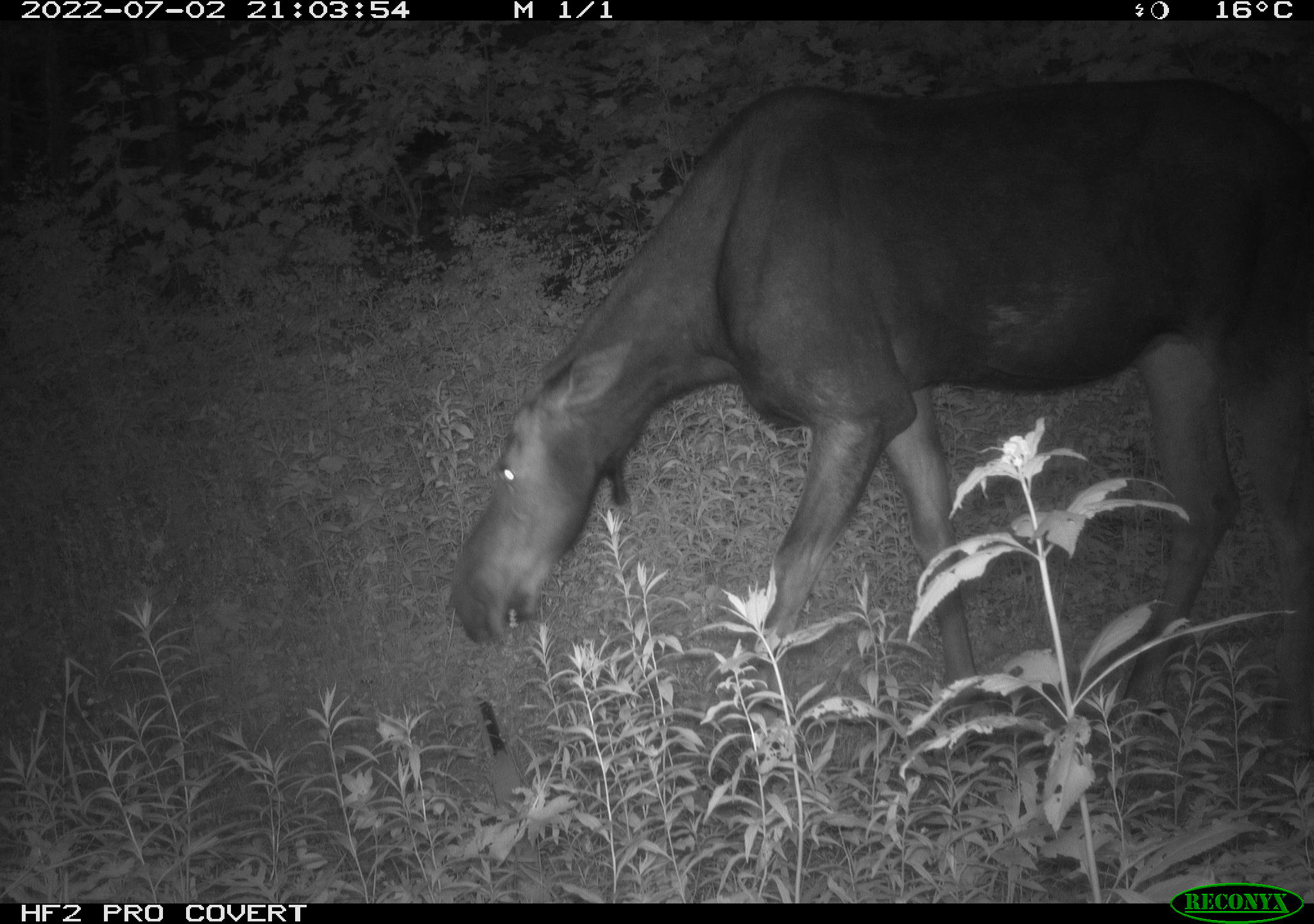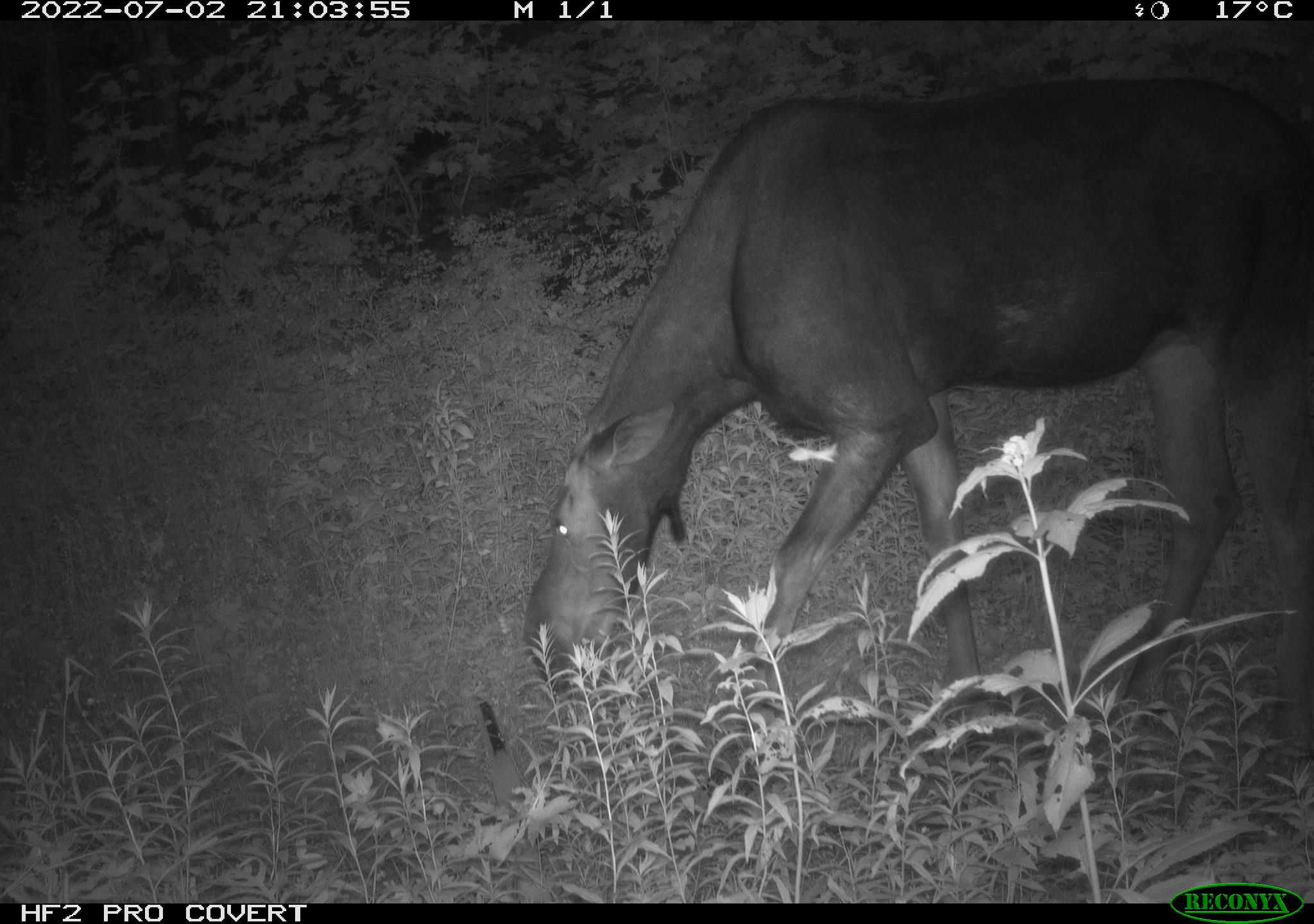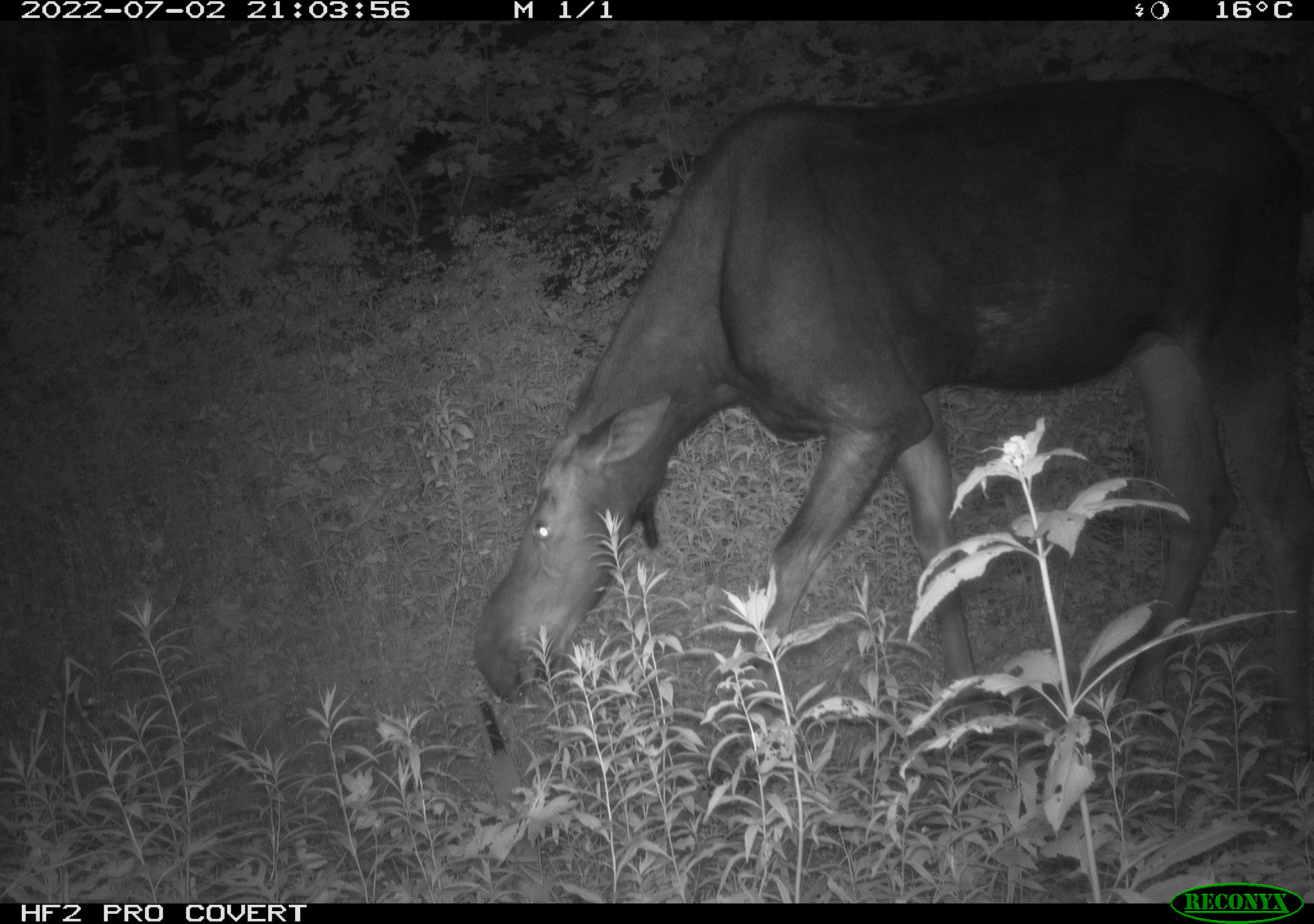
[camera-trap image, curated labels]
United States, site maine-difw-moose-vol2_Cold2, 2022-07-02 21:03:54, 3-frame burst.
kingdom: Animalia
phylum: Chordata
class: Mammalia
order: Artiodactyla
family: Cervidae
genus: Alces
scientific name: Alces alces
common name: moose